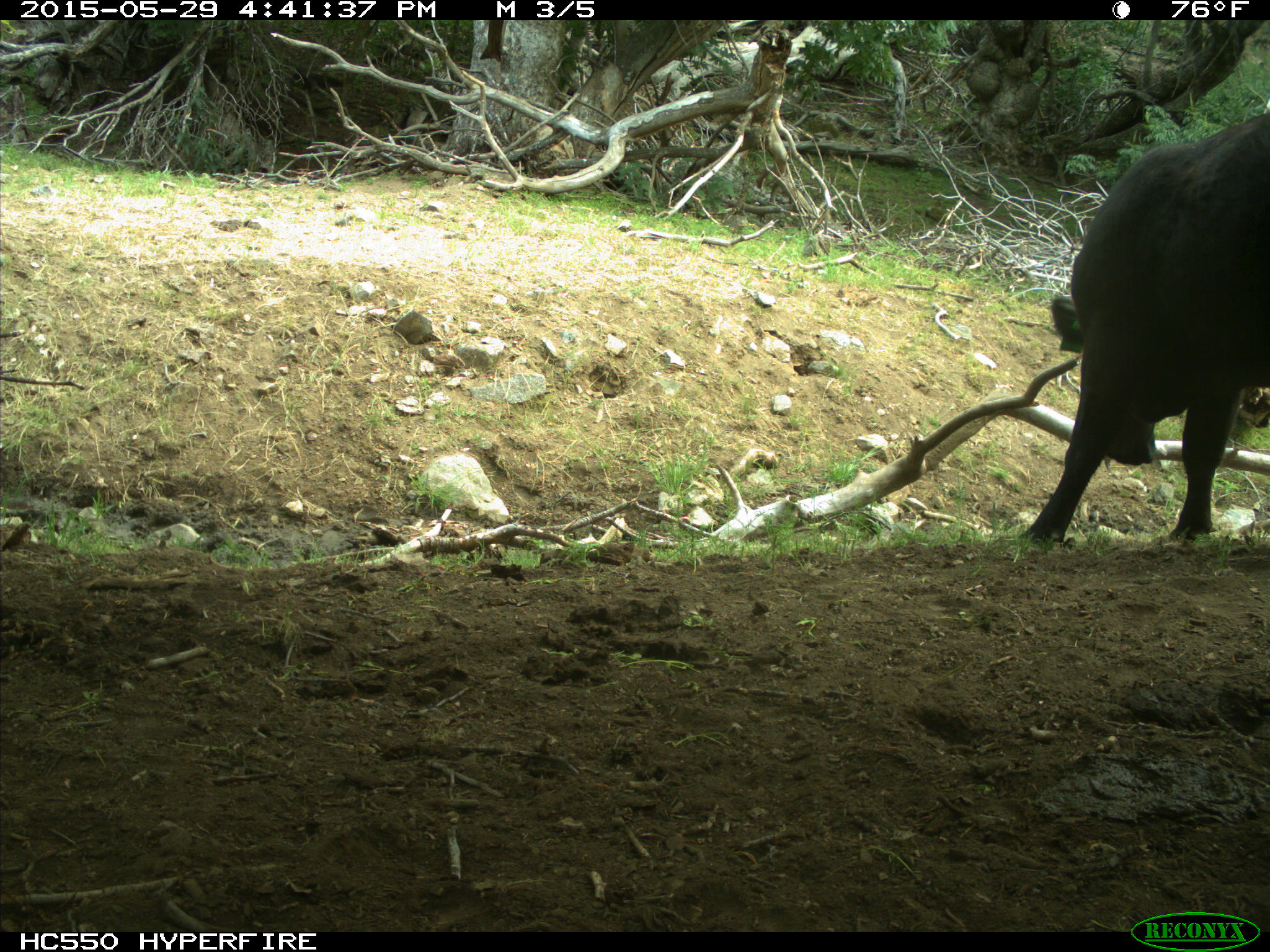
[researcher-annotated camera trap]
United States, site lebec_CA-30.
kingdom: Animalia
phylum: Chordata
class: Mammalia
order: Artiodactyla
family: Bovidae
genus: Bos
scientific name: Bos taurus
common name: domestic cow